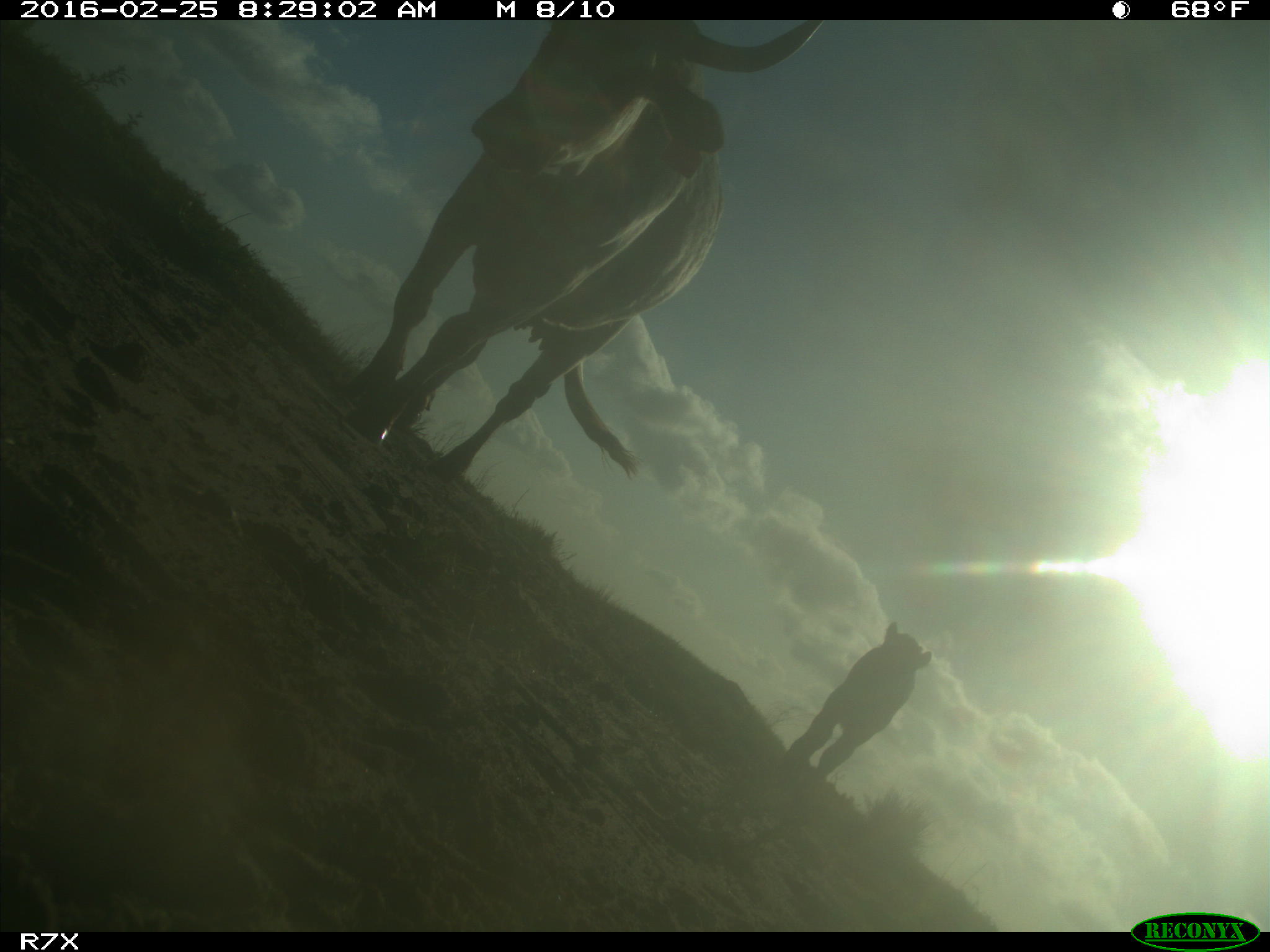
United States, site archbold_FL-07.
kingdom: Animalia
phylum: Chordata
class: Mammalia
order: Artiodactyla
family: Bovidae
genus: Bos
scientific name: Bos taurus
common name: domestic cow